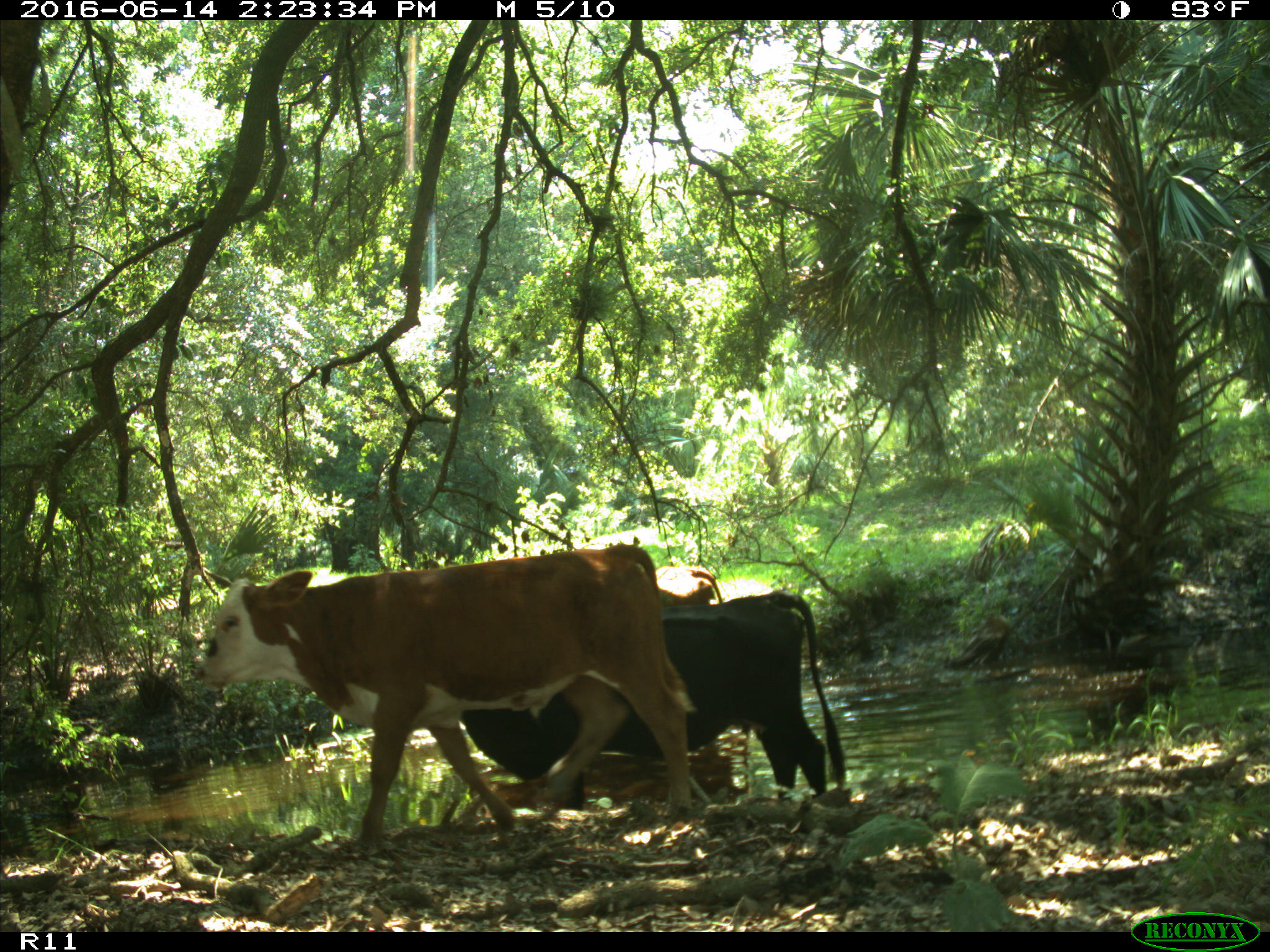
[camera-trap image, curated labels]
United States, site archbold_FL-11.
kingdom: Animalia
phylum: Chordata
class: Mammalia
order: Artiodactyla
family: Bovidae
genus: Bos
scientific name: Bos taurus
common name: domestic cow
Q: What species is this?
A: Bos taurus (domestic cow).